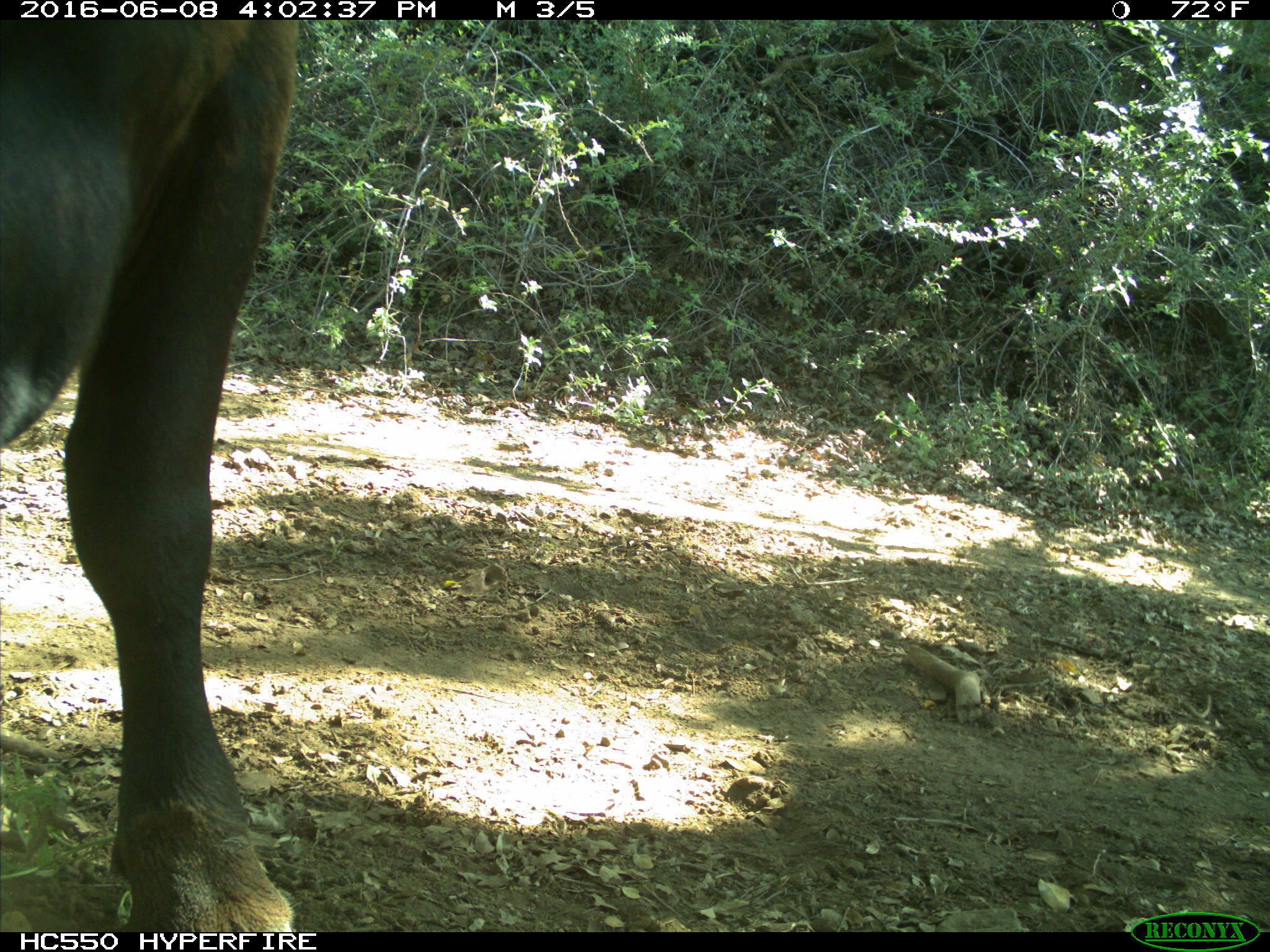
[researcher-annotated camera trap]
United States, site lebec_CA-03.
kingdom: Animalia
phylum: Chordata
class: Mammalia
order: Artiodactyla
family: Bovidae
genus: Bos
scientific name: Bos taurus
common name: domestic cow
Bos taurus (domestic cow).